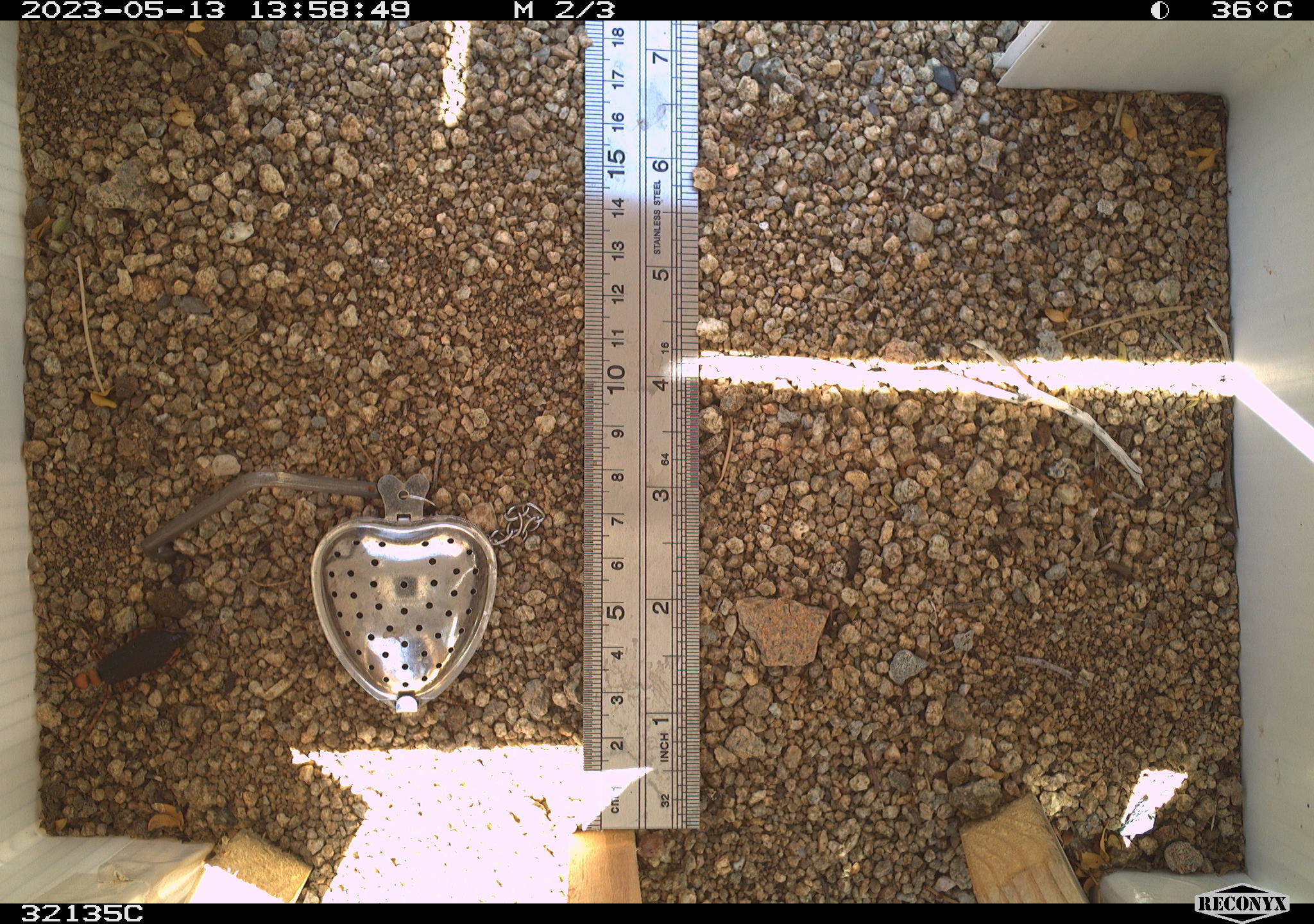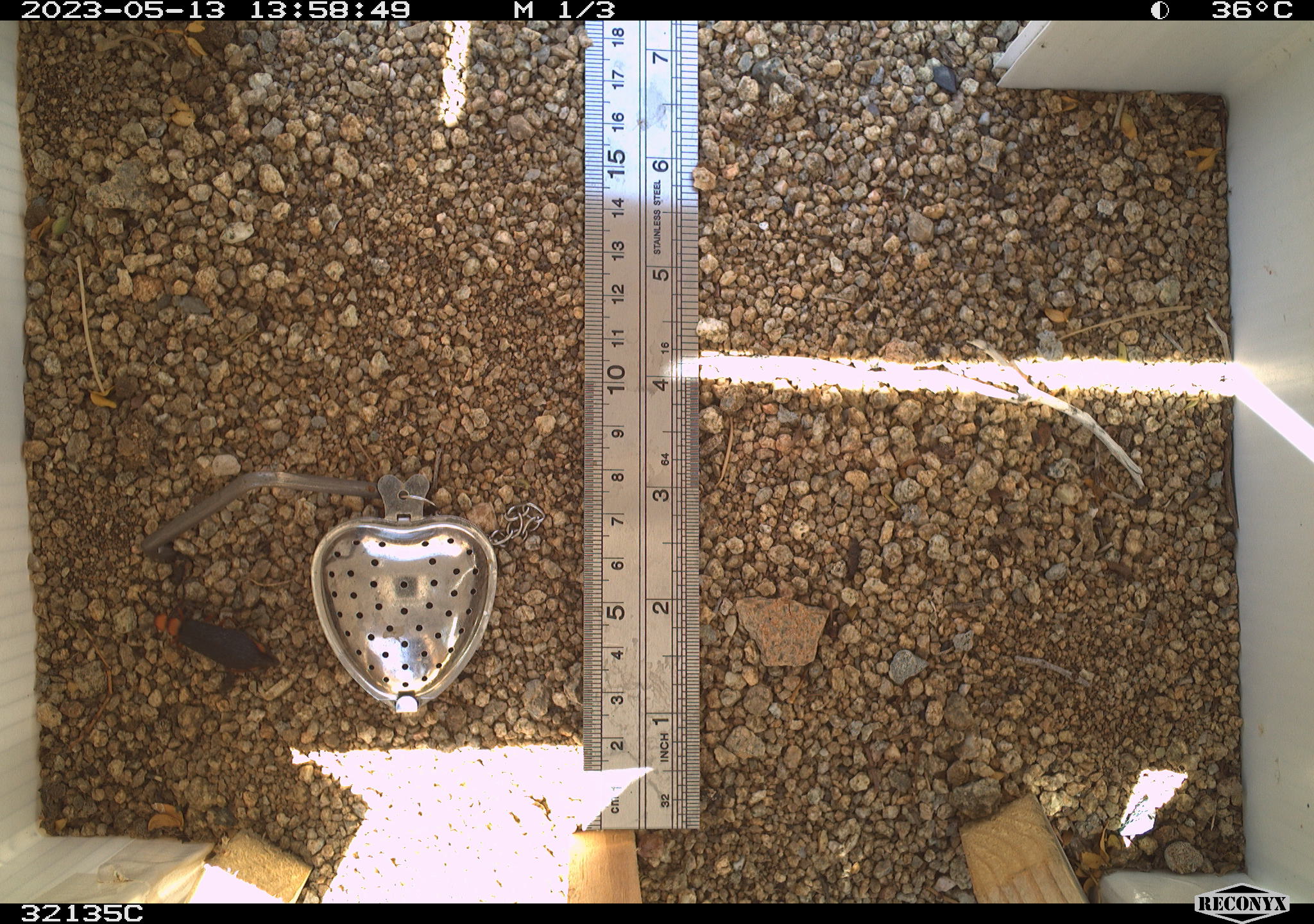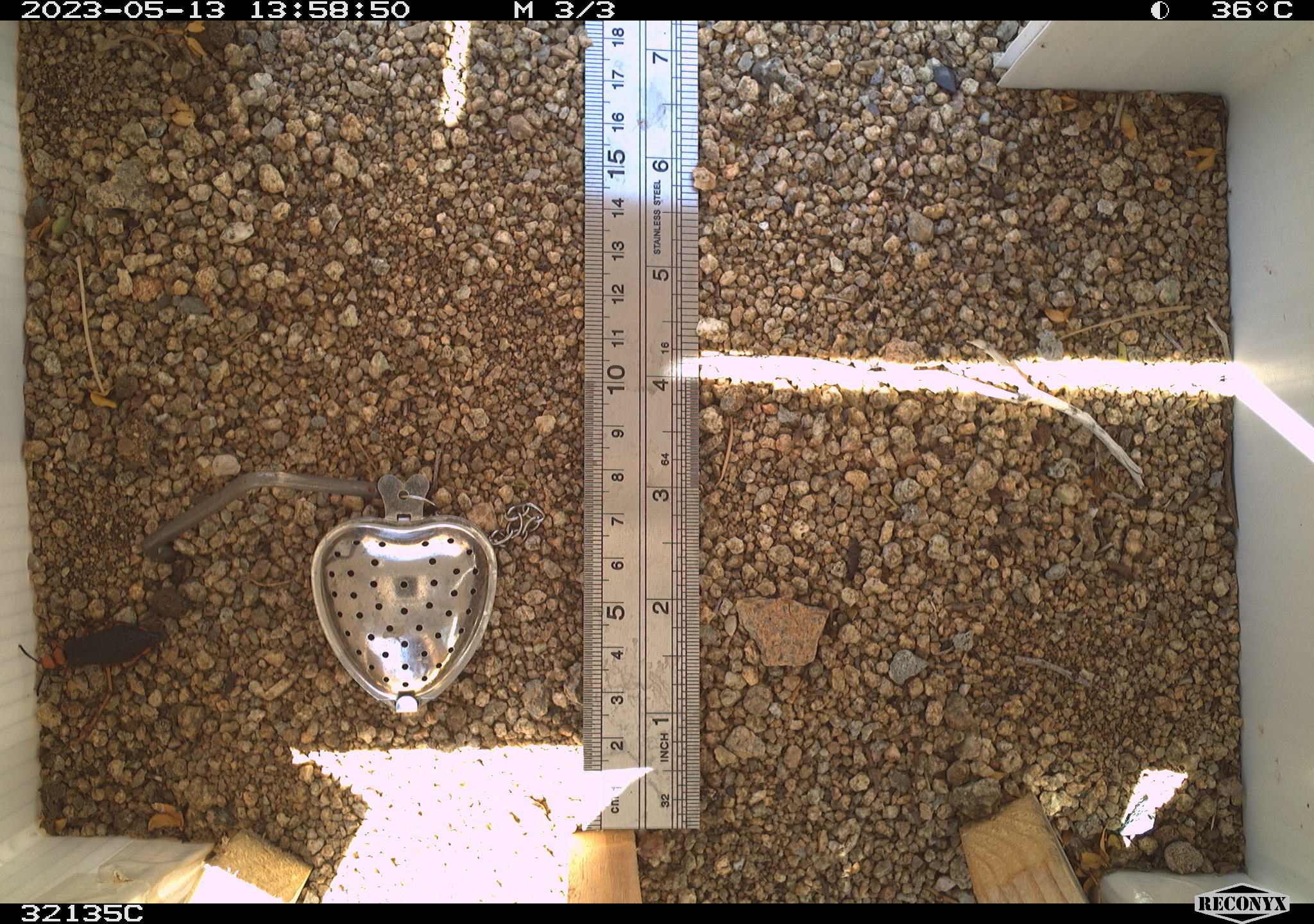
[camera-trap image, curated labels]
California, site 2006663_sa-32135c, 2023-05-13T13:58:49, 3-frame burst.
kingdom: Animalia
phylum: Arthropoda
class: Insecta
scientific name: Insecta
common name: insect